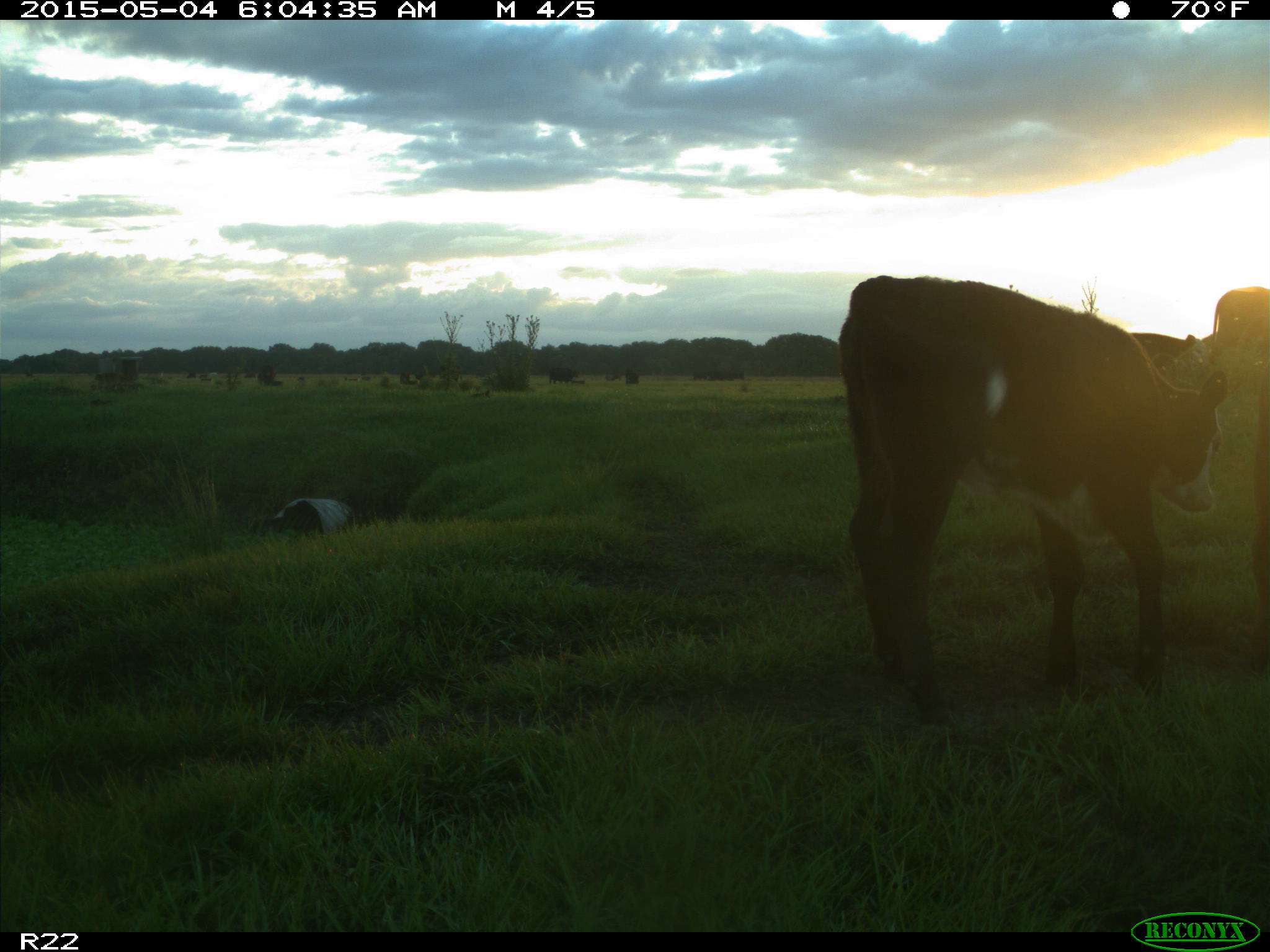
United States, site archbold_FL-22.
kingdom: Animalia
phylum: Chordata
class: Mammalia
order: Artiodactyla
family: Bovidae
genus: Bos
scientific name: Bos taurus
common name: domestic cow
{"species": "Bos taurus (domestic cow)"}